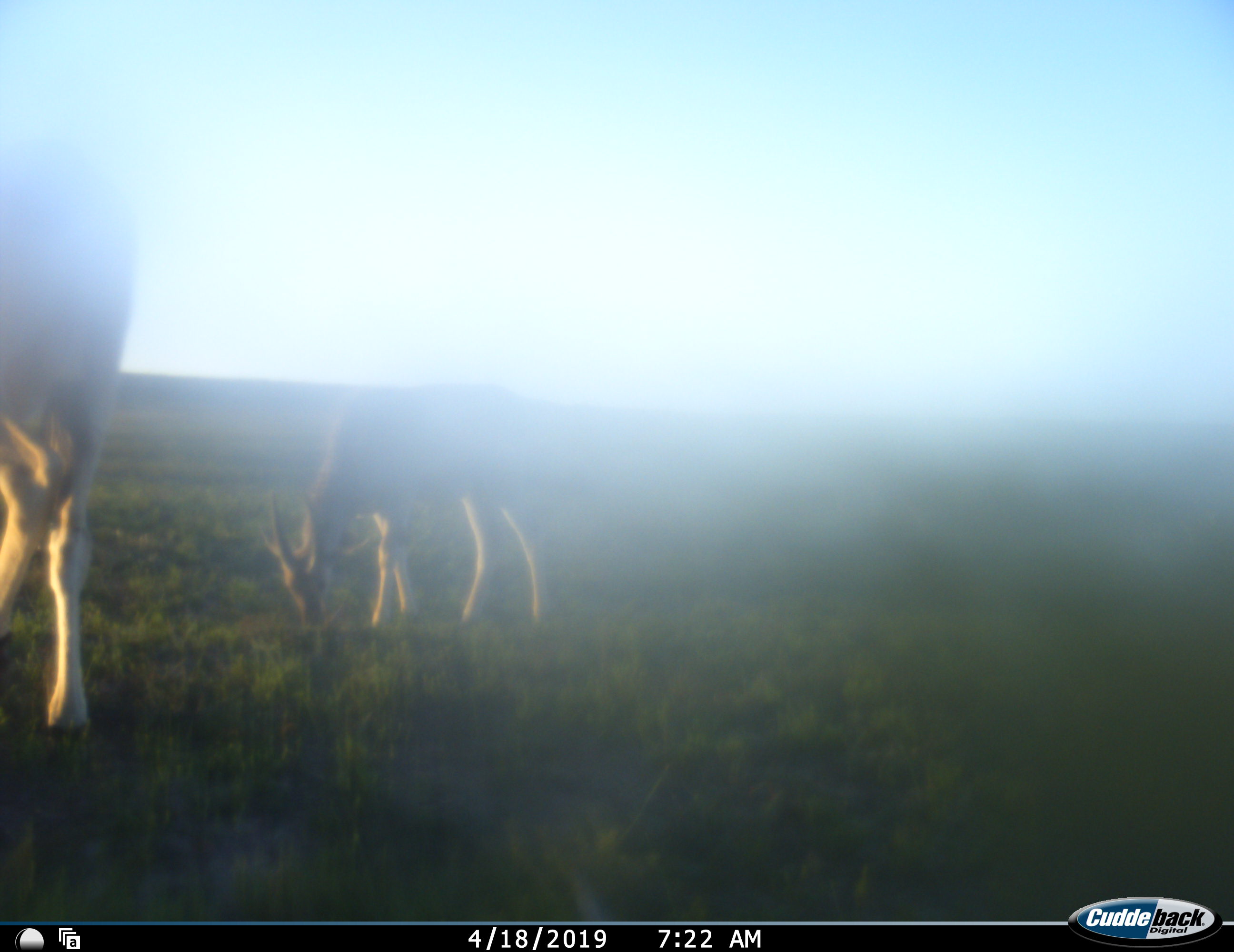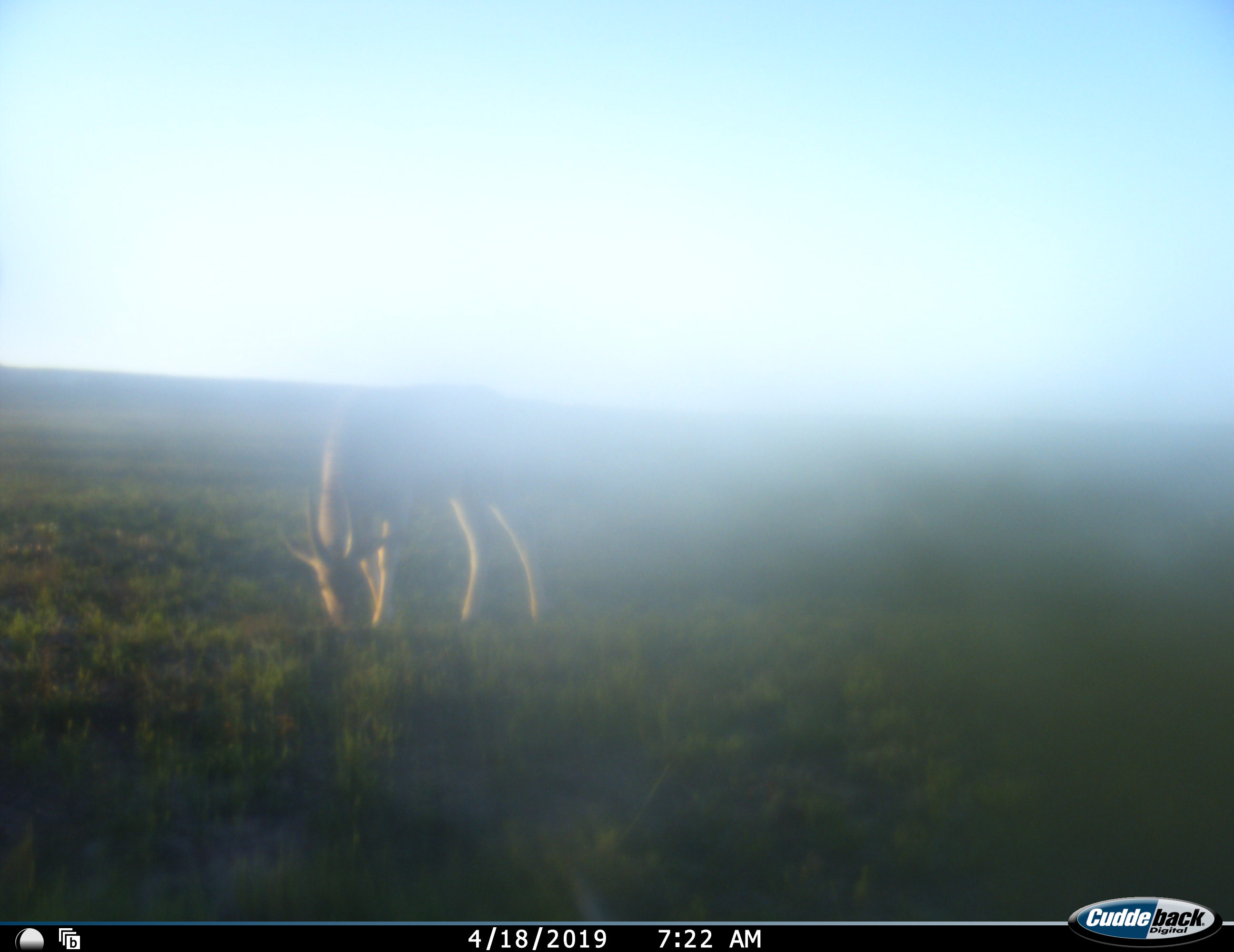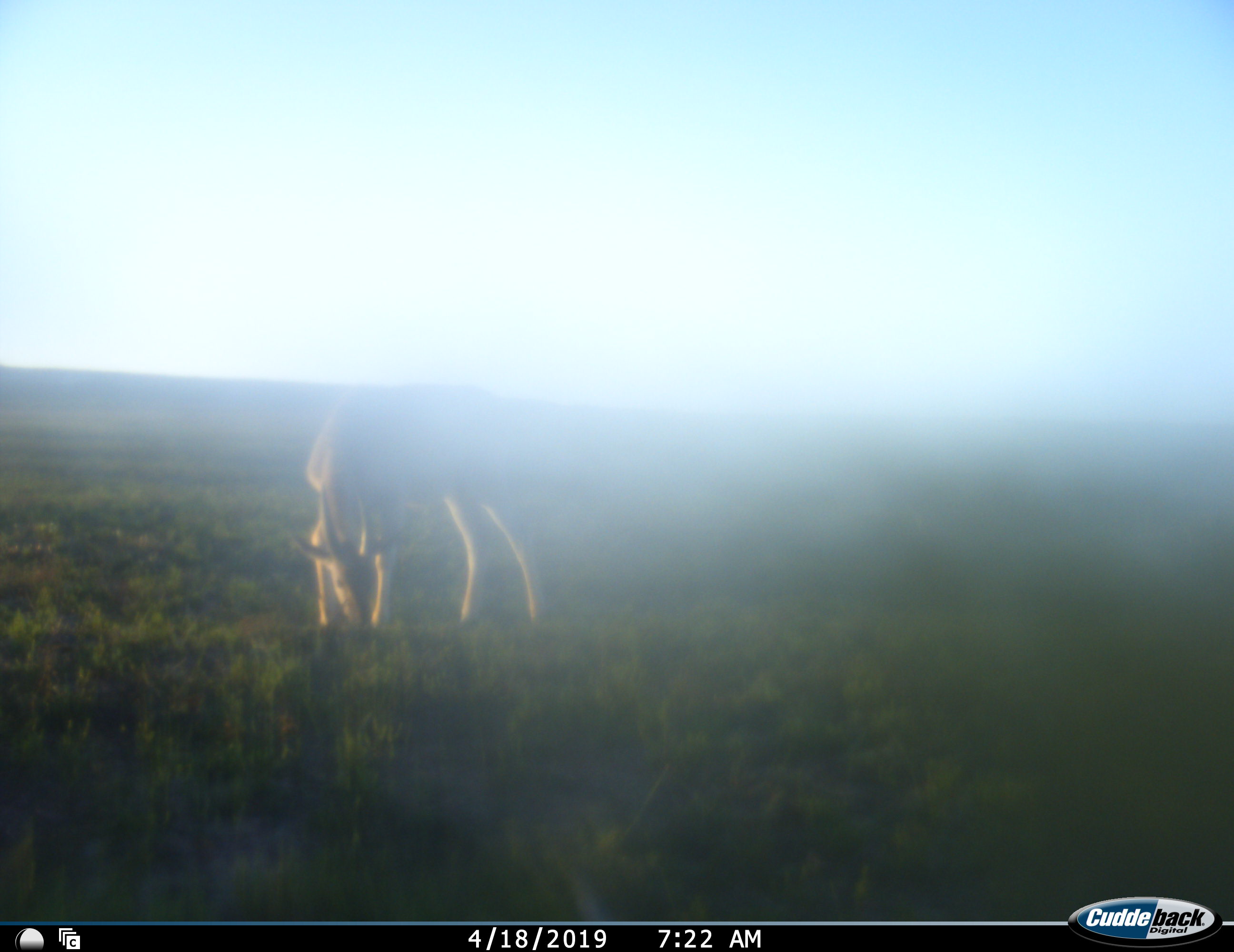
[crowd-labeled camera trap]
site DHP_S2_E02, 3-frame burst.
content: unidentified animal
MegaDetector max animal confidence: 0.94